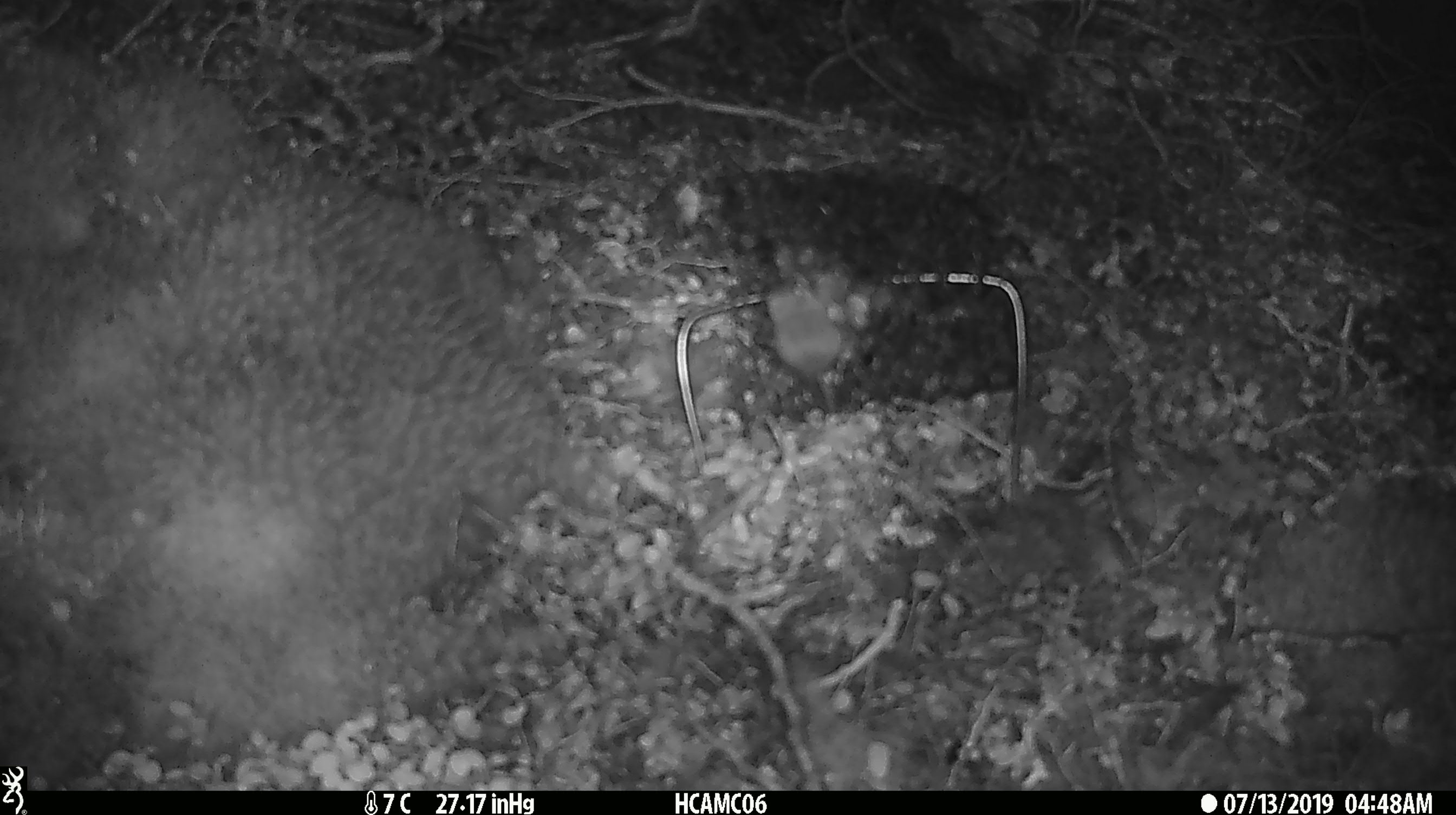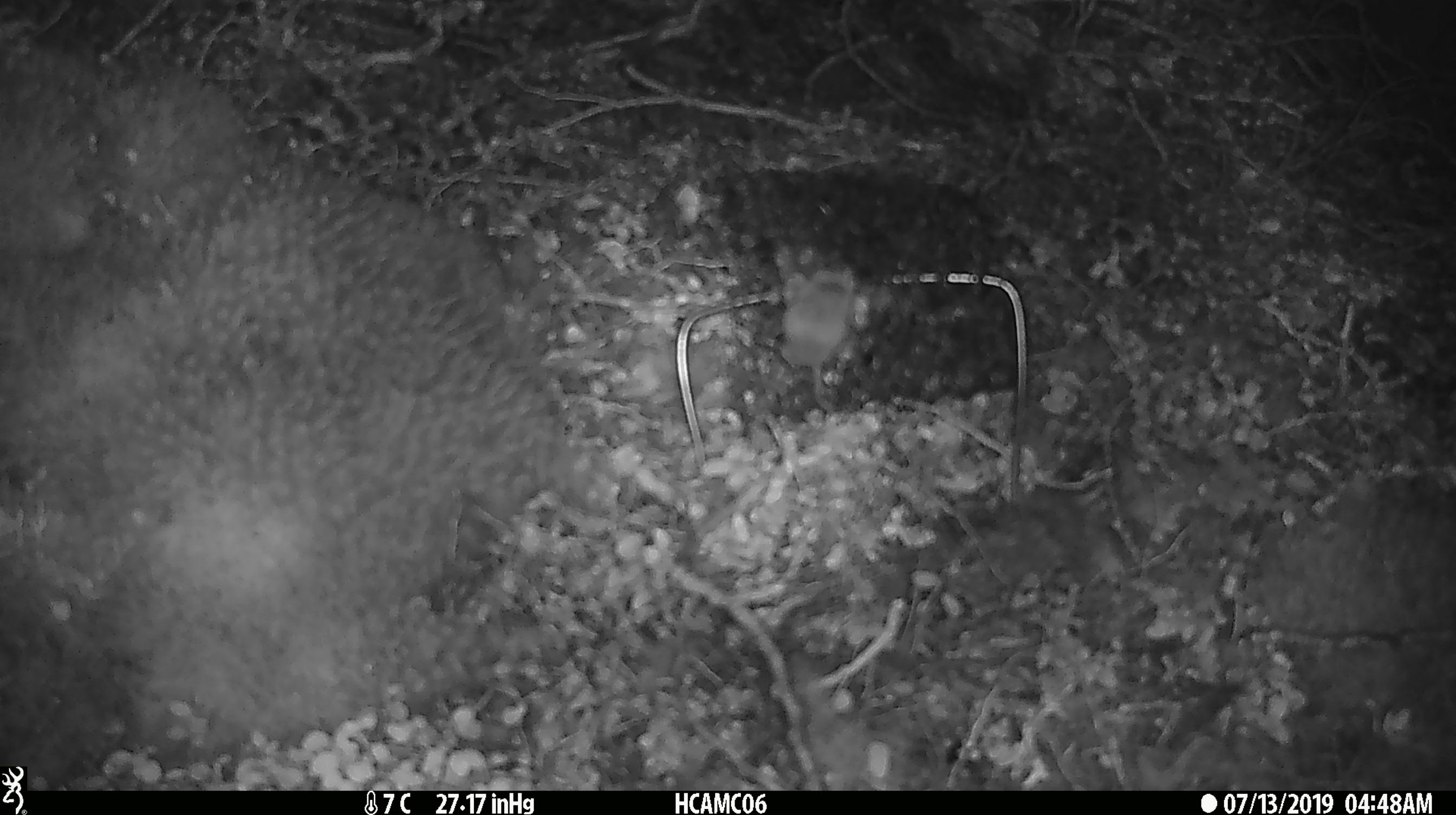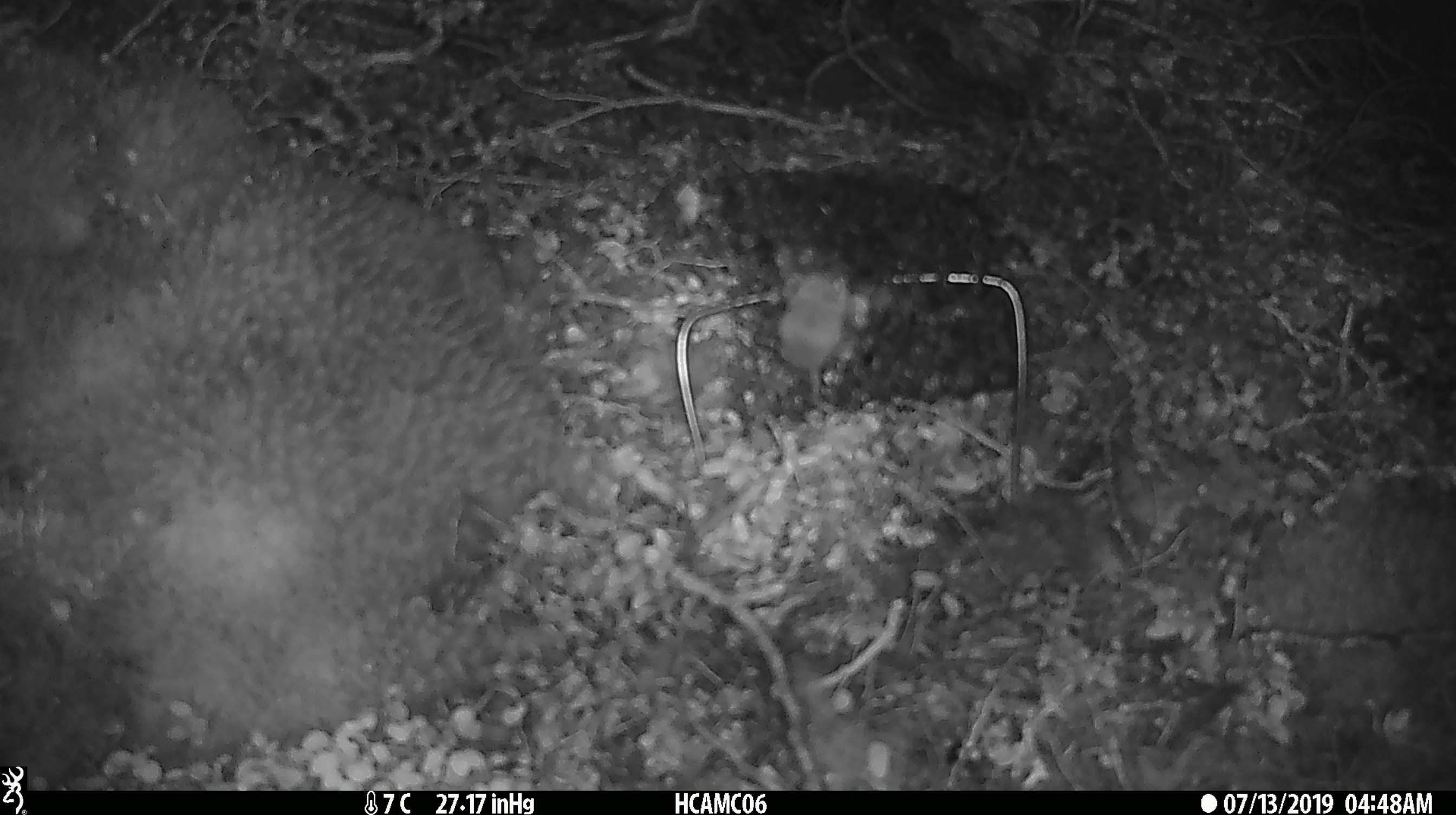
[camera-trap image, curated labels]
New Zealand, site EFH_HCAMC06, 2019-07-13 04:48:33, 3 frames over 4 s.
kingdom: Animalia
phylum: Chordata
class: Mammalia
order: Rodentia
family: Muridae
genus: Mus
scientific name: Mus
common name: mouse